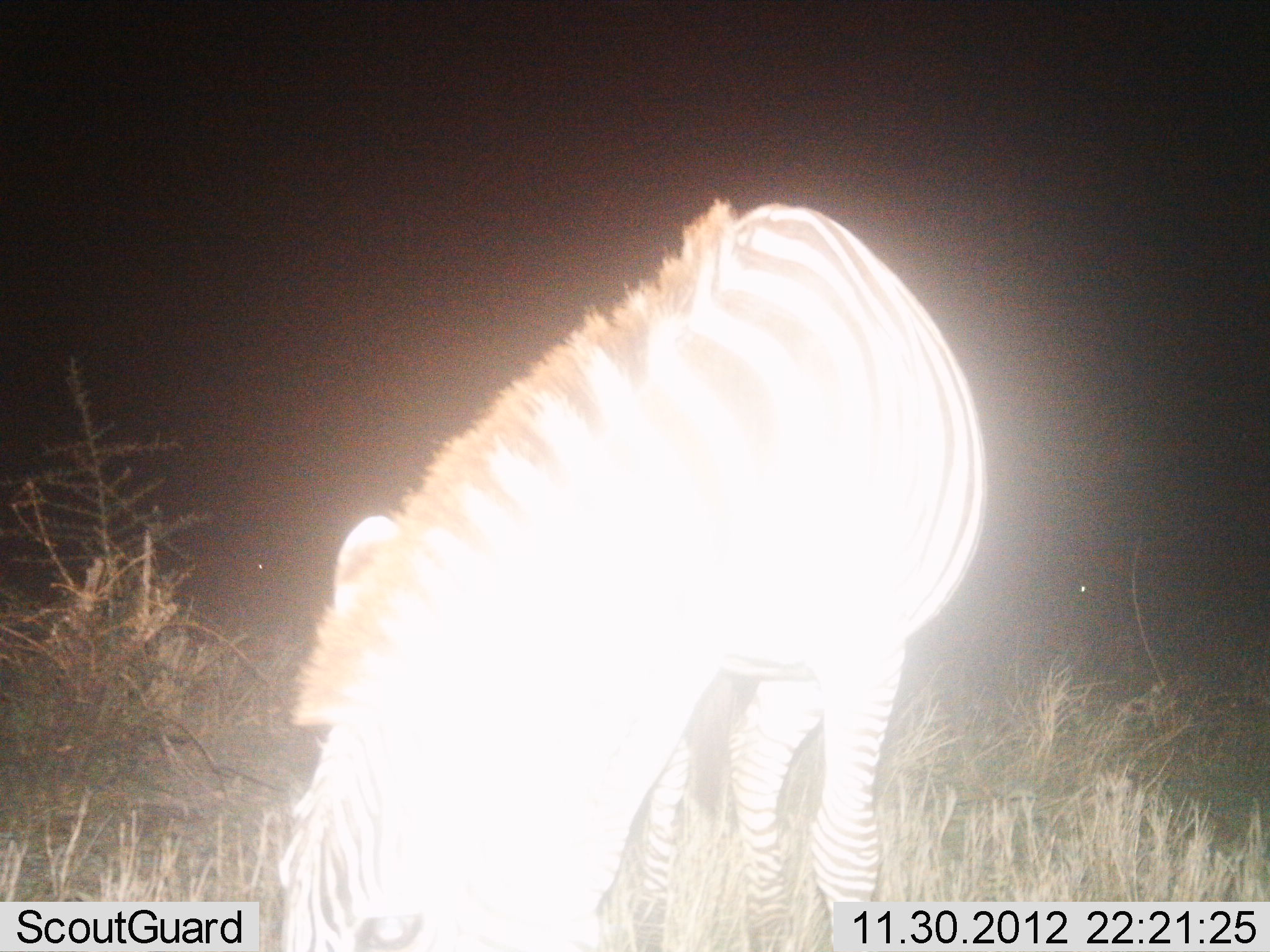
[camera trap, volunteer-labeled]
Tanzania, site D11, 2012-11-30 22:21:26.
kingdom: Animalia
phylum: Chordata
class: Mammalia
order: Perissodactyla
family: Equidae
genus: Equus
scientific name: Equus quagga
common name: plains zebra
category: zebra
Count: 1.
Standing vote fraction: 30%.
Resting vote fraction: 0%.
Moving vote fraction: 0%.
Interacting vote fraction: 0%.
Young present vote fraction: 0%.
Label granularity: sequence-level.